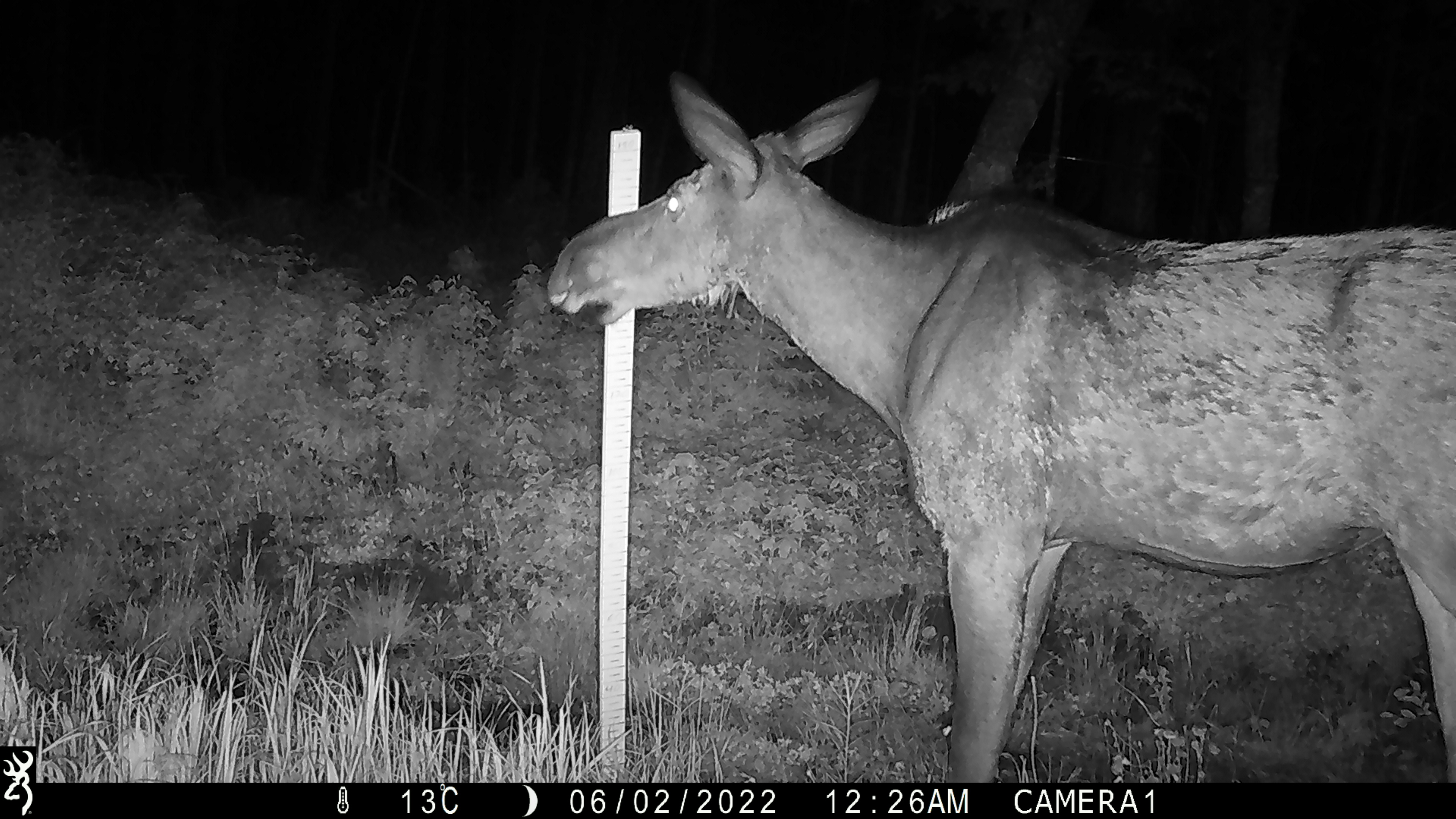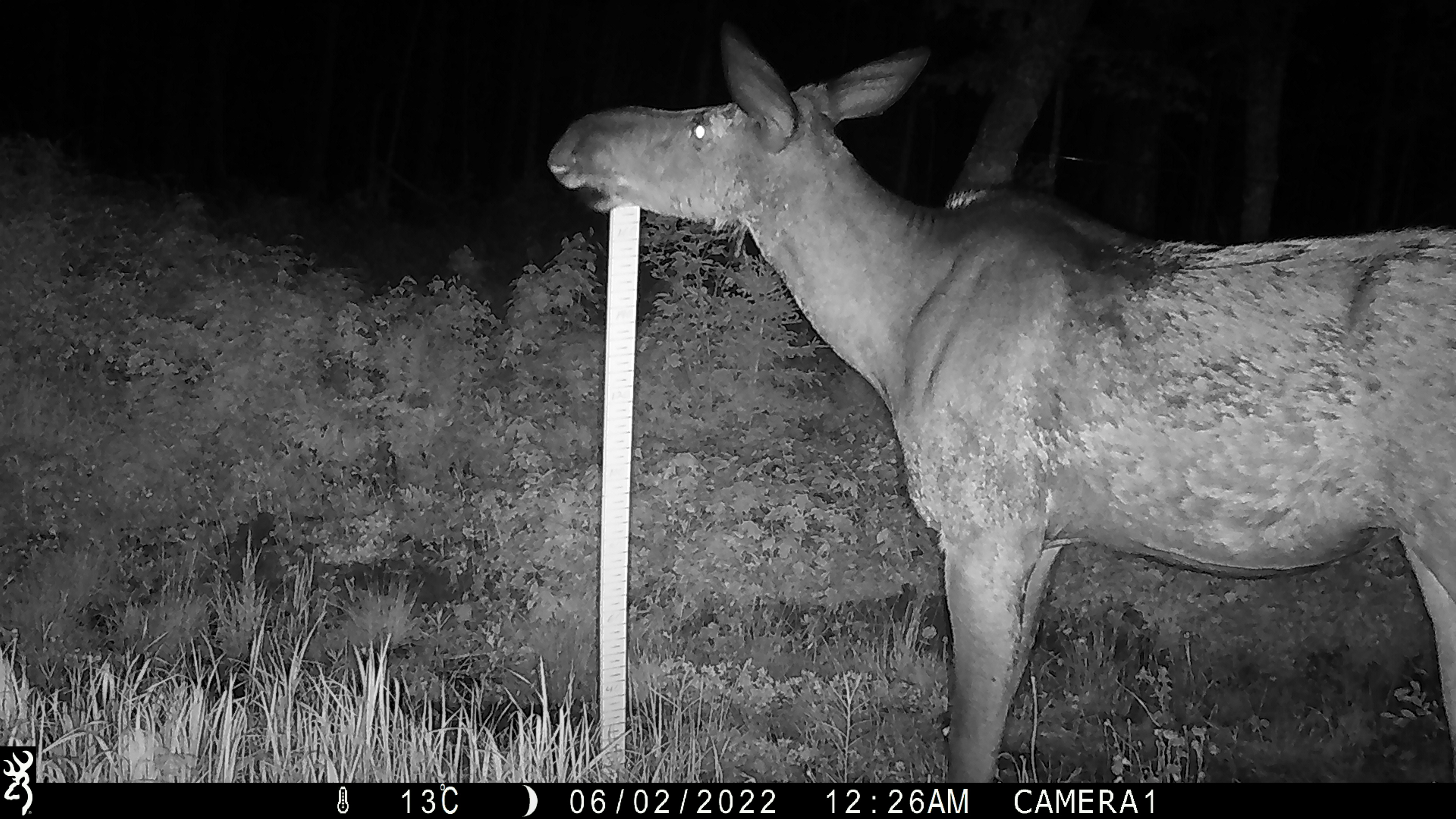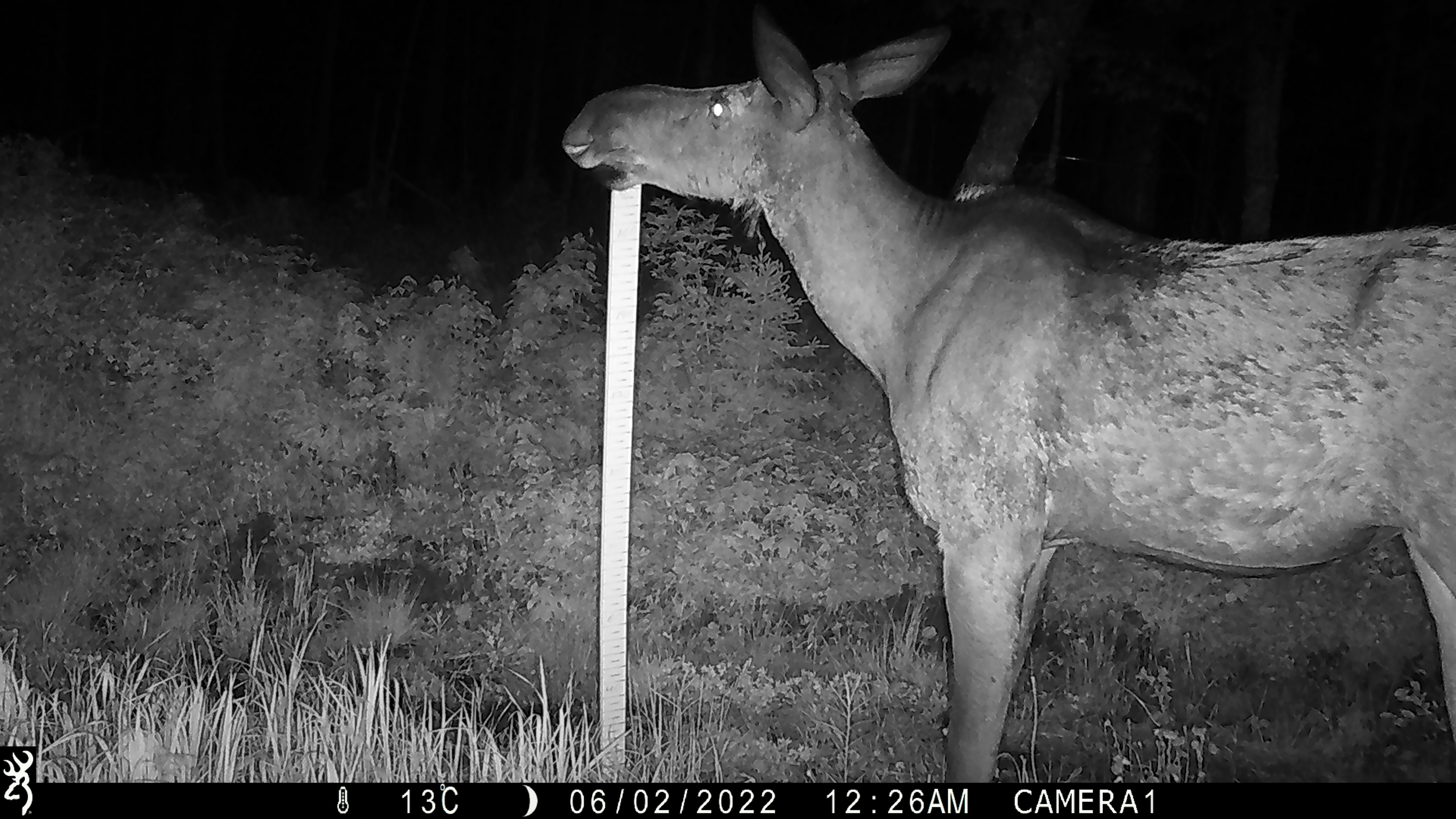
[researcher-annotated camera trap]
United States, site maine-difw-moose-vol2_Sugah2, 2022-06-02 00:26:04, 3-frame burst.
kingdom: Animalia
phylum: Chordata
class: Mammalia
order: Artiodactyla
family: Cervidae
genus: Alces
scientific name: Alces alces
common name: moose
Moose (Alces alces).